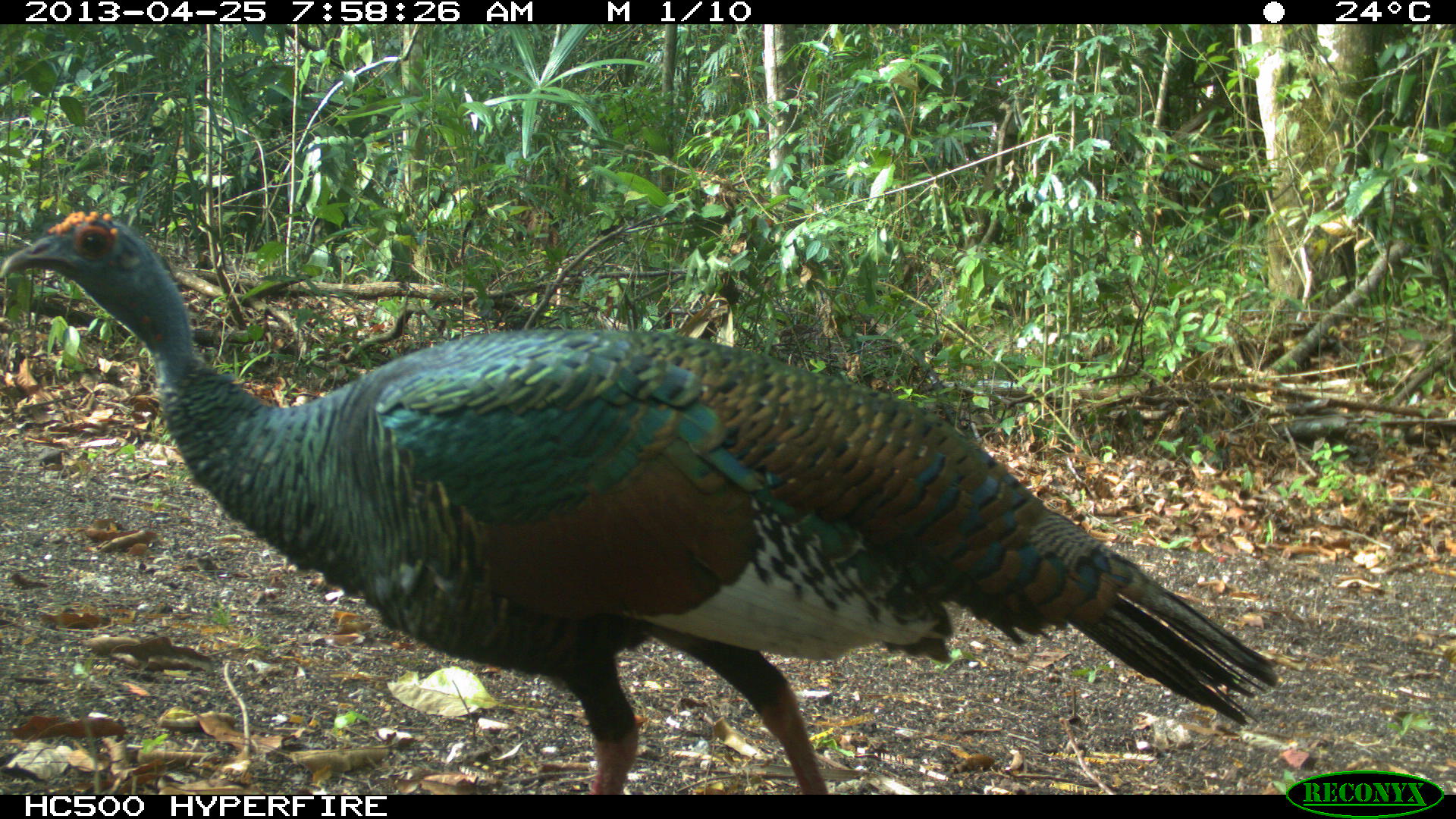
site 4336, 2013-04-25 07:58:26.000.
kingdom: Animalia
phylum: Chordata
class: Aves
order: Galliformes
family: Phasianidae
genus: Meleagris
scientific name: Meleagris ocellata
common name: ocellated turkey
Meleagris ocellata (ocellated turkey), count 1.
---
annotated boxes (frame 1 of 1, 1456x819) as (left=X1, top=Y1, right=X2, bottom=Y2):
meleagris ocellata: (left=0, top=207, right=1281, bottom=792)